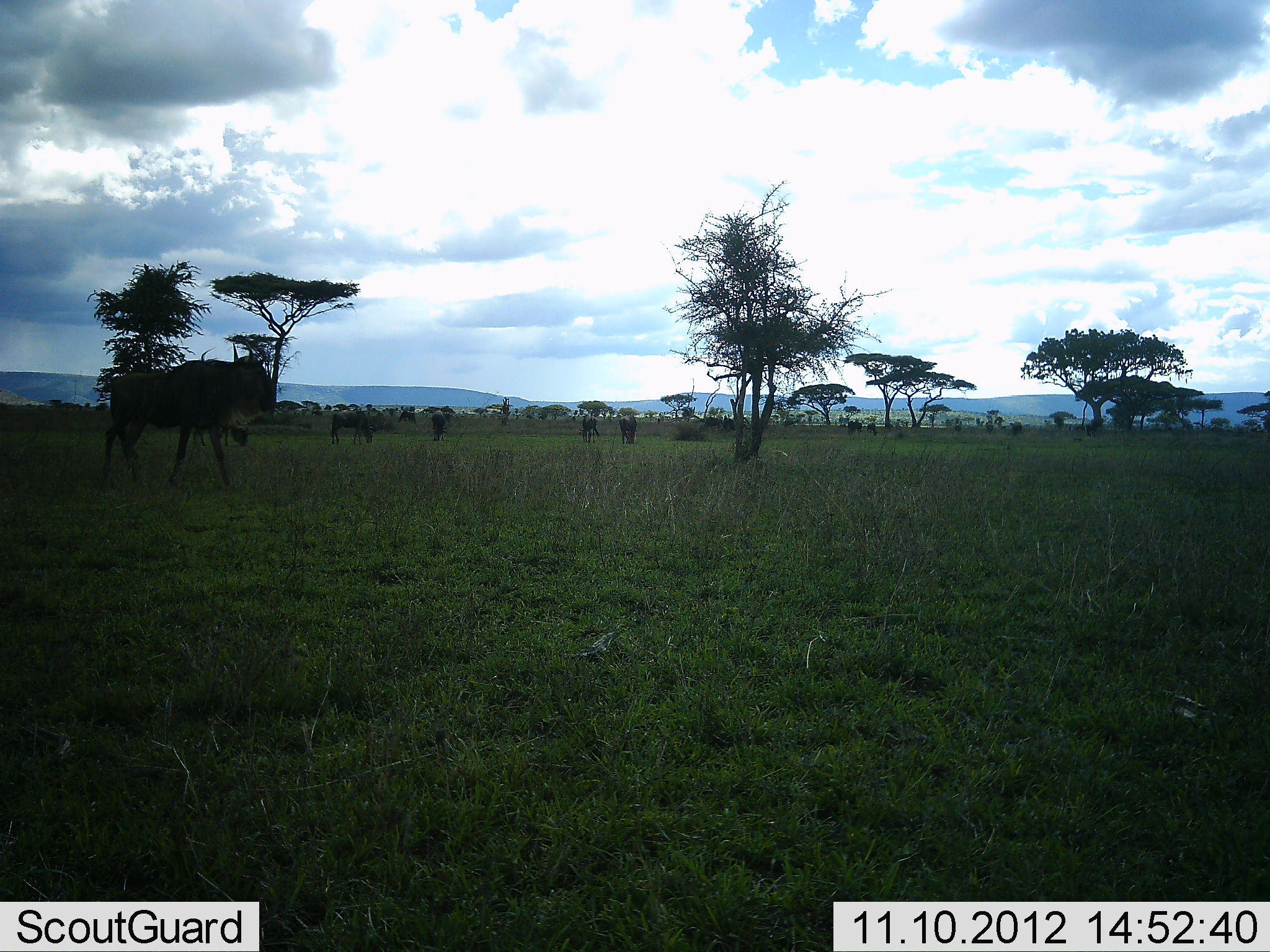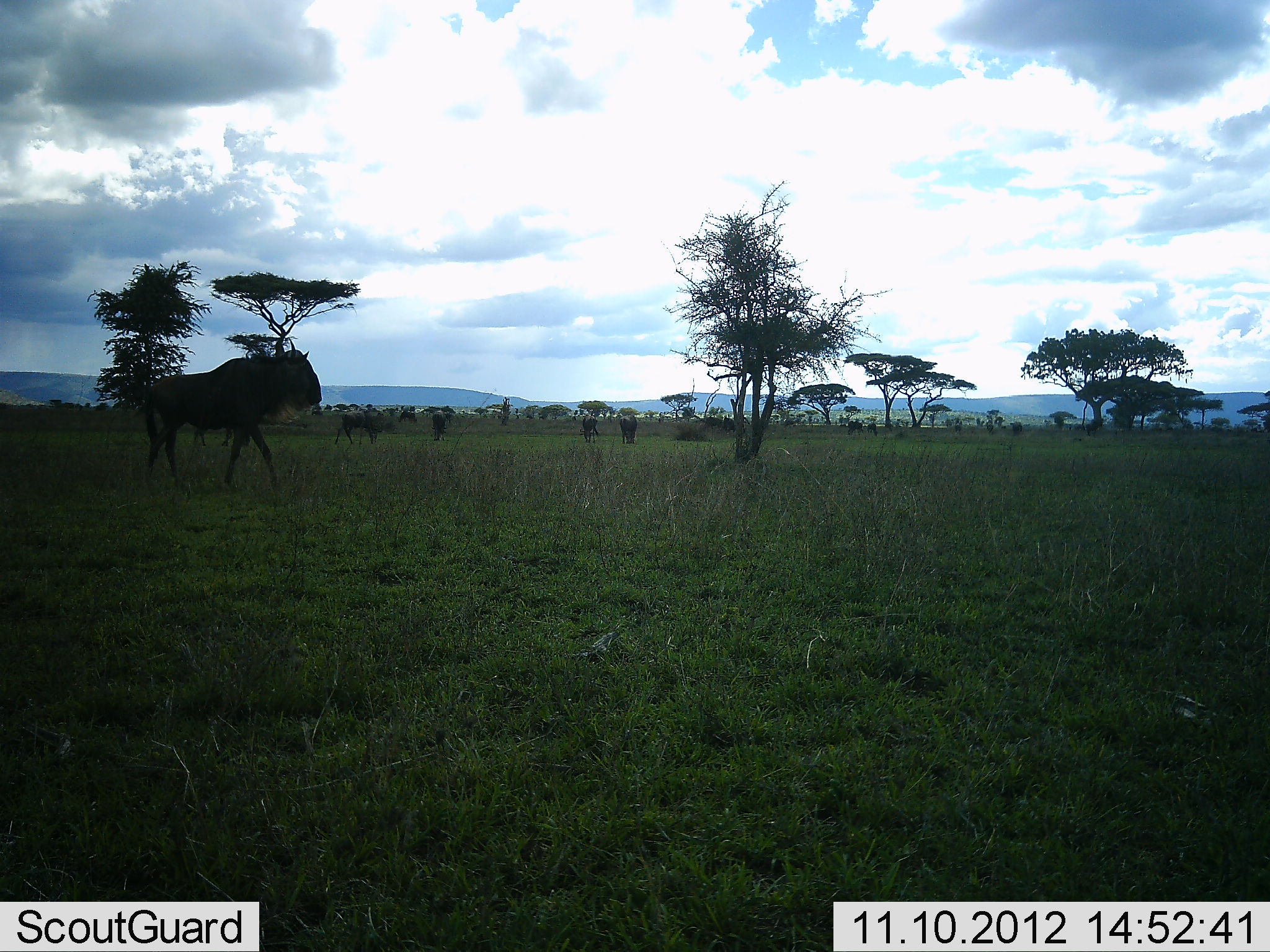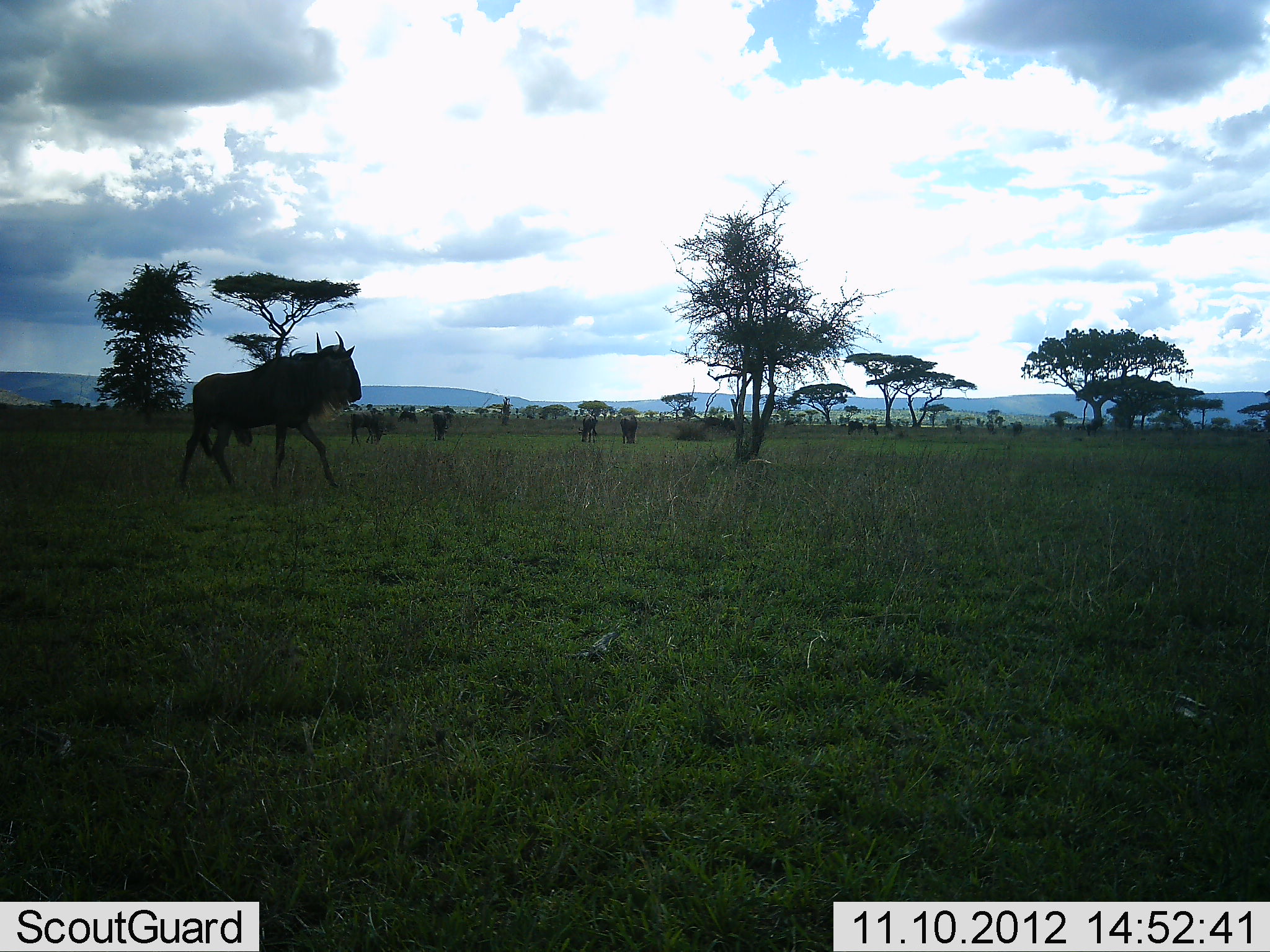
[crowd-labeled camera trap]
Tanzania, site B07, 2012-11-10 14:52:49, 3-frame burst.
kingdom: Animalia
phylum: Chordata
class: Mammalia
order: Artiodactyla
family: Bovidae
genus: Connochaetes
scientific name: Connochaetes taurinus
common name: blue wildebeest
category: wildebeest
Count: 5.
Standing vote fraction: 80%.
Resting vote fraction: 0%.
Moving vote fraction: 90%.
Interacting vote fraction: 0%.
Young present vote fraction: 0%.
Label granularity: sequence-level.